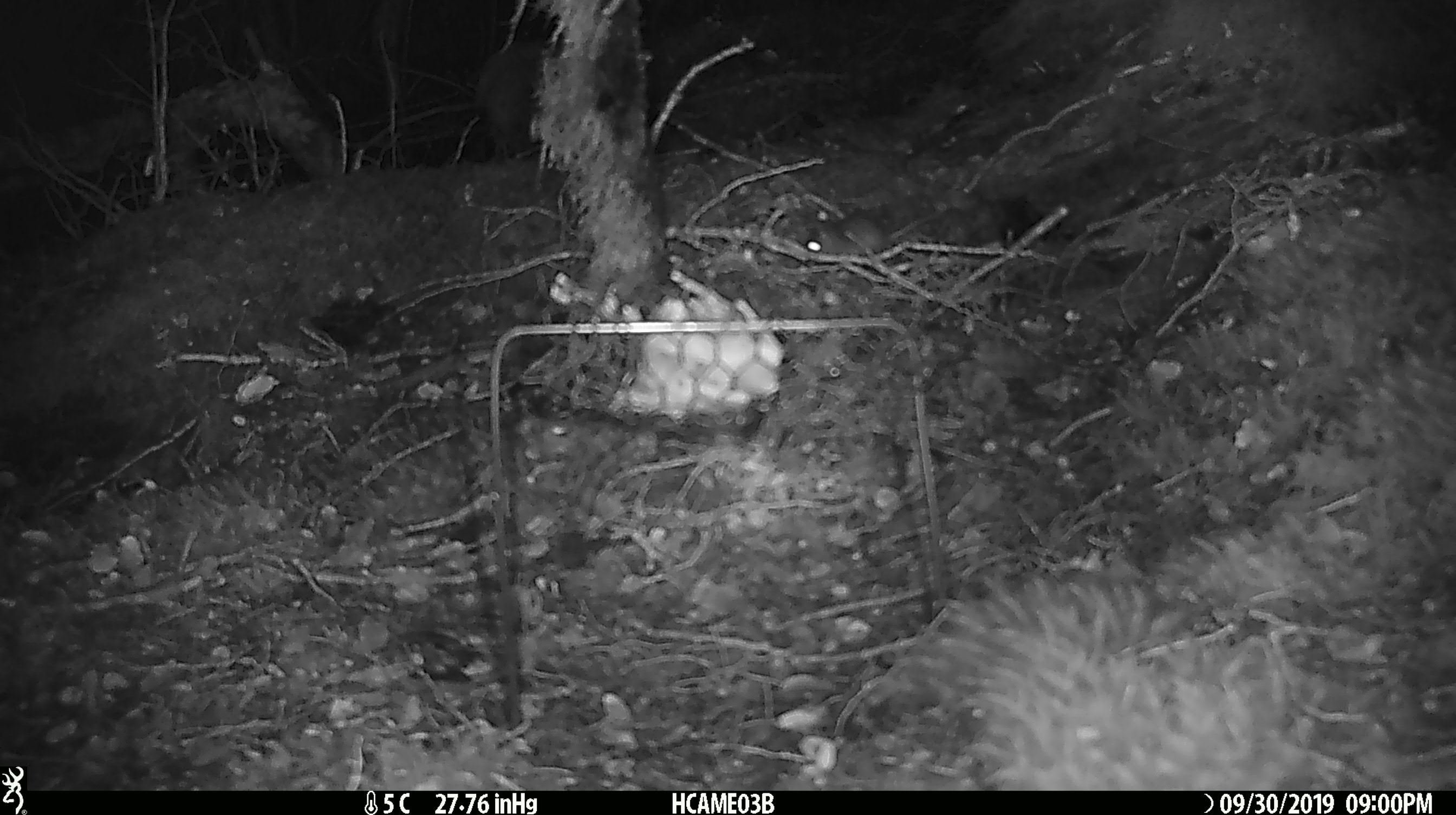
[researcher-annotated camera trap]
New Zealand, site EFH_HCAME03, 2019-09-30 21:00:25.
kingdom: Animalia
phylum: Chordata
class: Mammalia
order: Rodentia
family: Muridae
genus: Mus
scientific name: Mus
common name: mouse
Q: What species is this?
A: Mouse (Mus).